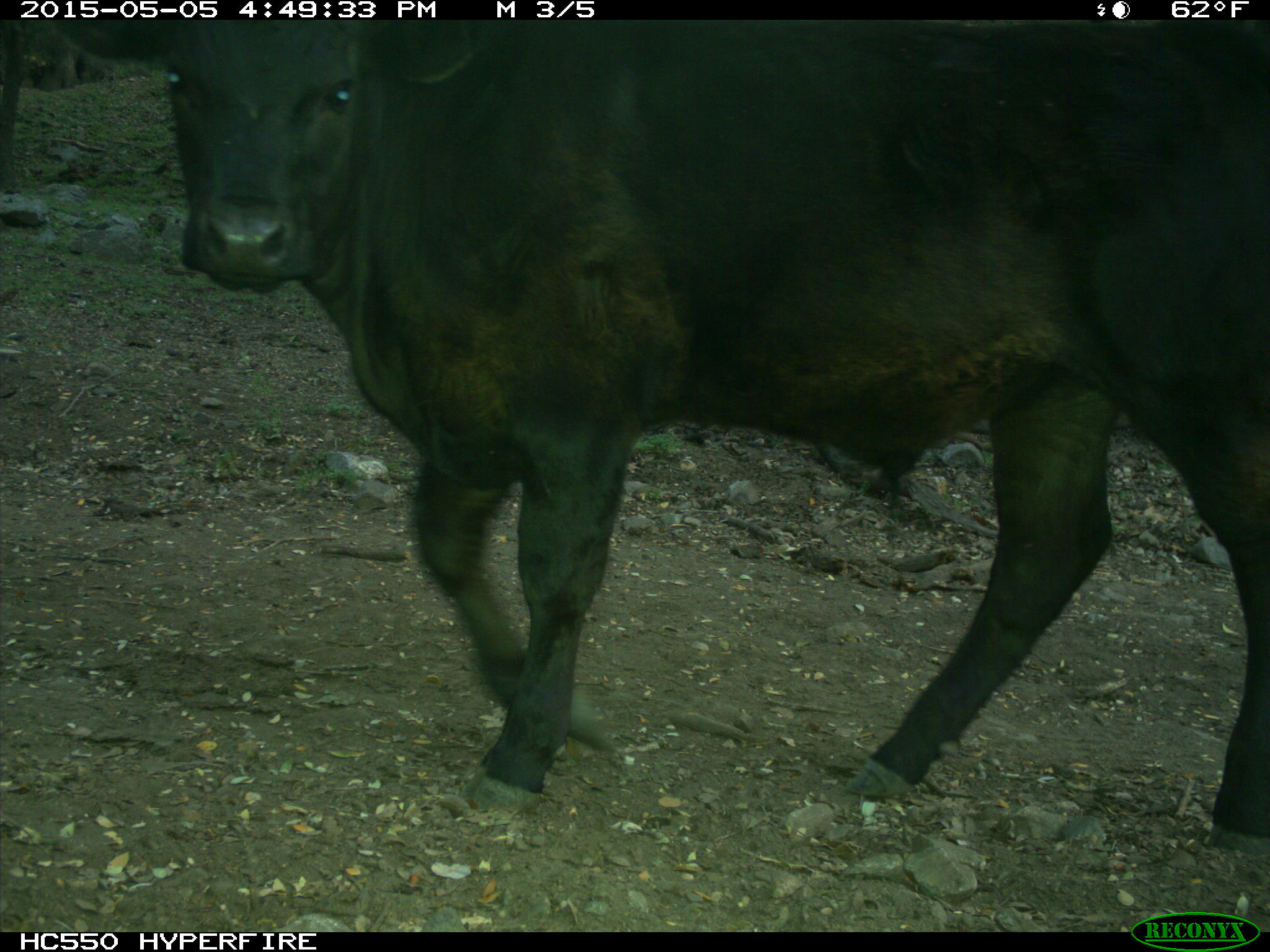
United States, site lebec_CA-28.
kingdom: Animalia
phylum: Chordata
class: Mammalia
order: Artiodactyla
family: Bovidae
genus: Bos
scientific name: Bos taurus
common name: domestic cow